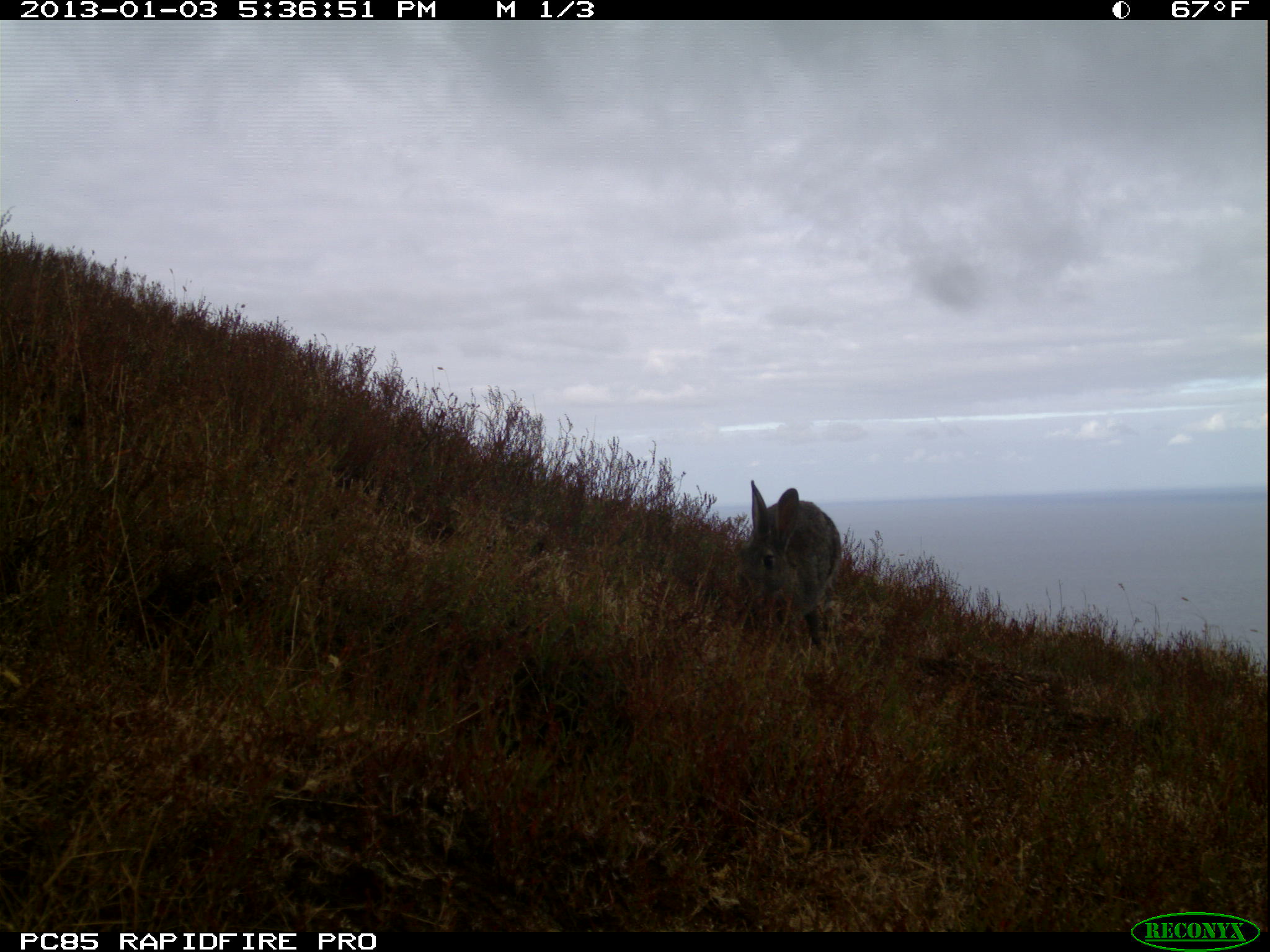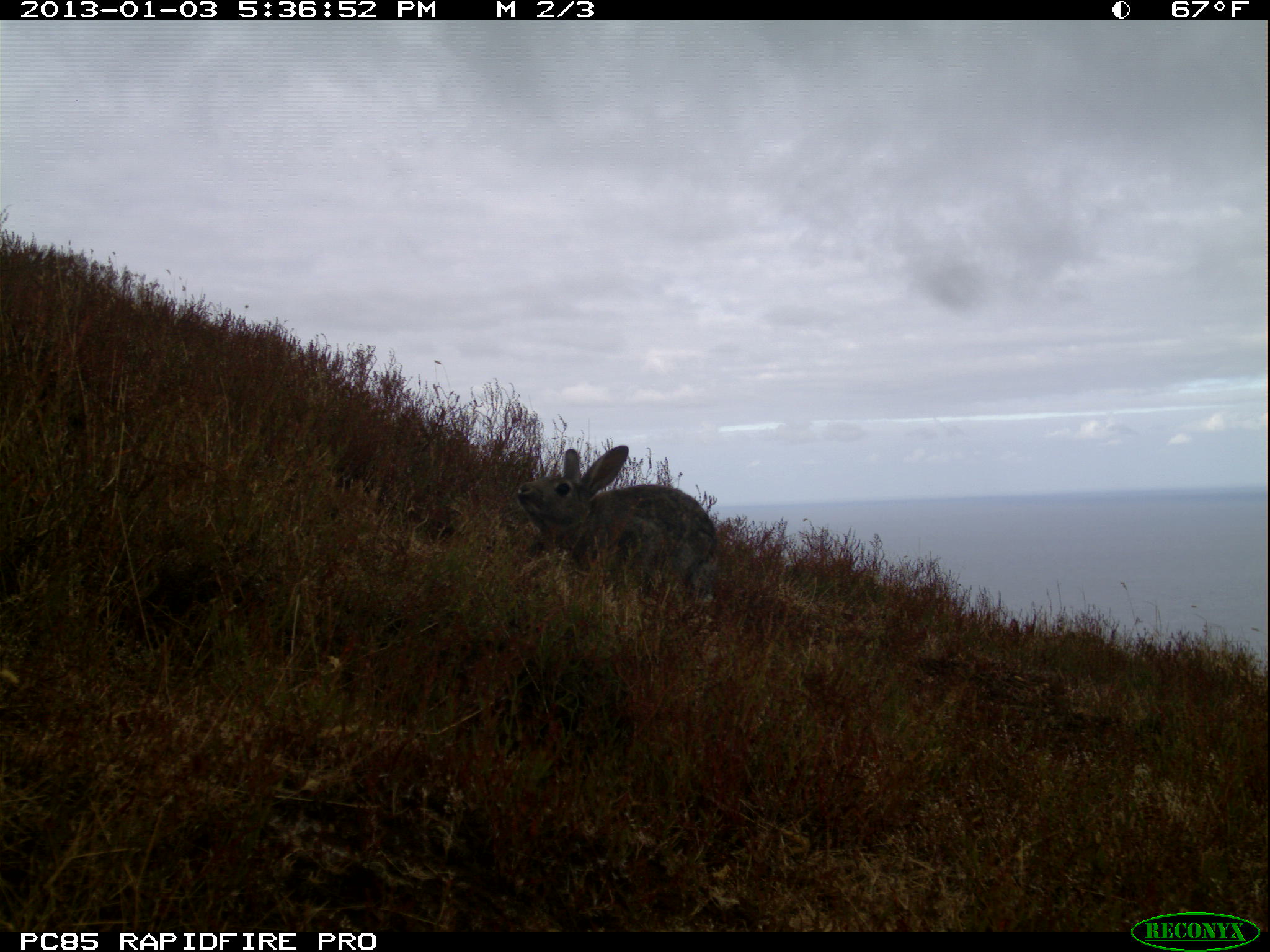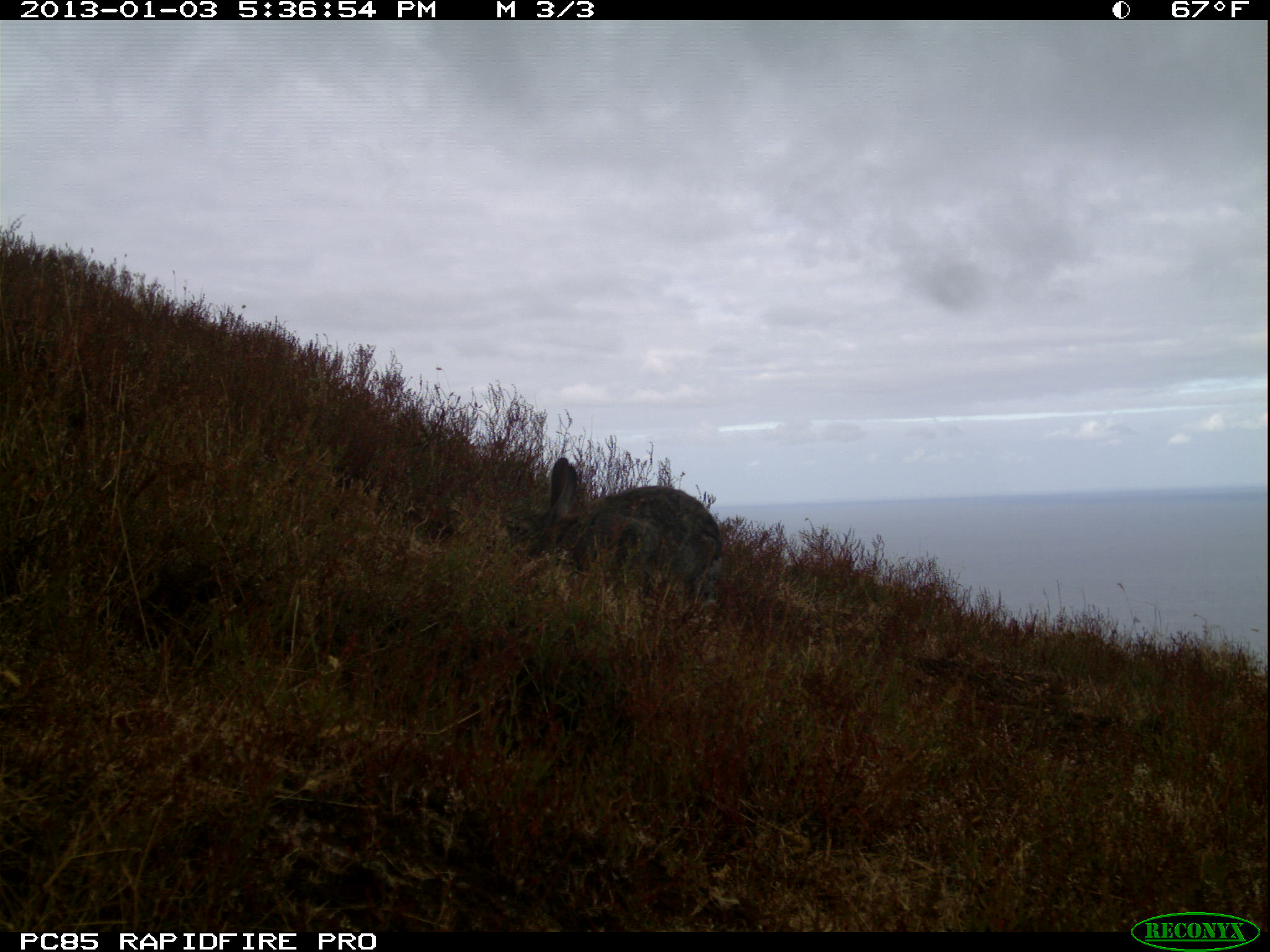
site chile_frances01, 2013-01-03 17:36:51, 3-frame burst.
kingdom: Animalia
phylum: Chordata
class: Mammalia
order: Lagomorpha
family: Leporidae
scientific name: Leporidae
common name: rabbits and hares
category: rabbit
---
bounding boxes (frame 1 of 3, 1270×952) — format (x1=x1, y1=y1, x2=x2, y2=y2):
rabbit: (x1=735, y1=478, x2=843, y2=653)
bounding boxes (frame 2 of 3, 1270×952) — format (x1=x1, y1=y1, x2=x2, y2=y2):
rabbit: (x1=512, y1=441, x2=719, y2=618)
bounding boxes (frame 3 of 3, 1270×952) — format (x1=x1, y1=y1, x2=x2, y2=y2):
rabbit: (x1=517, y1=453, x2=723, y2=625)